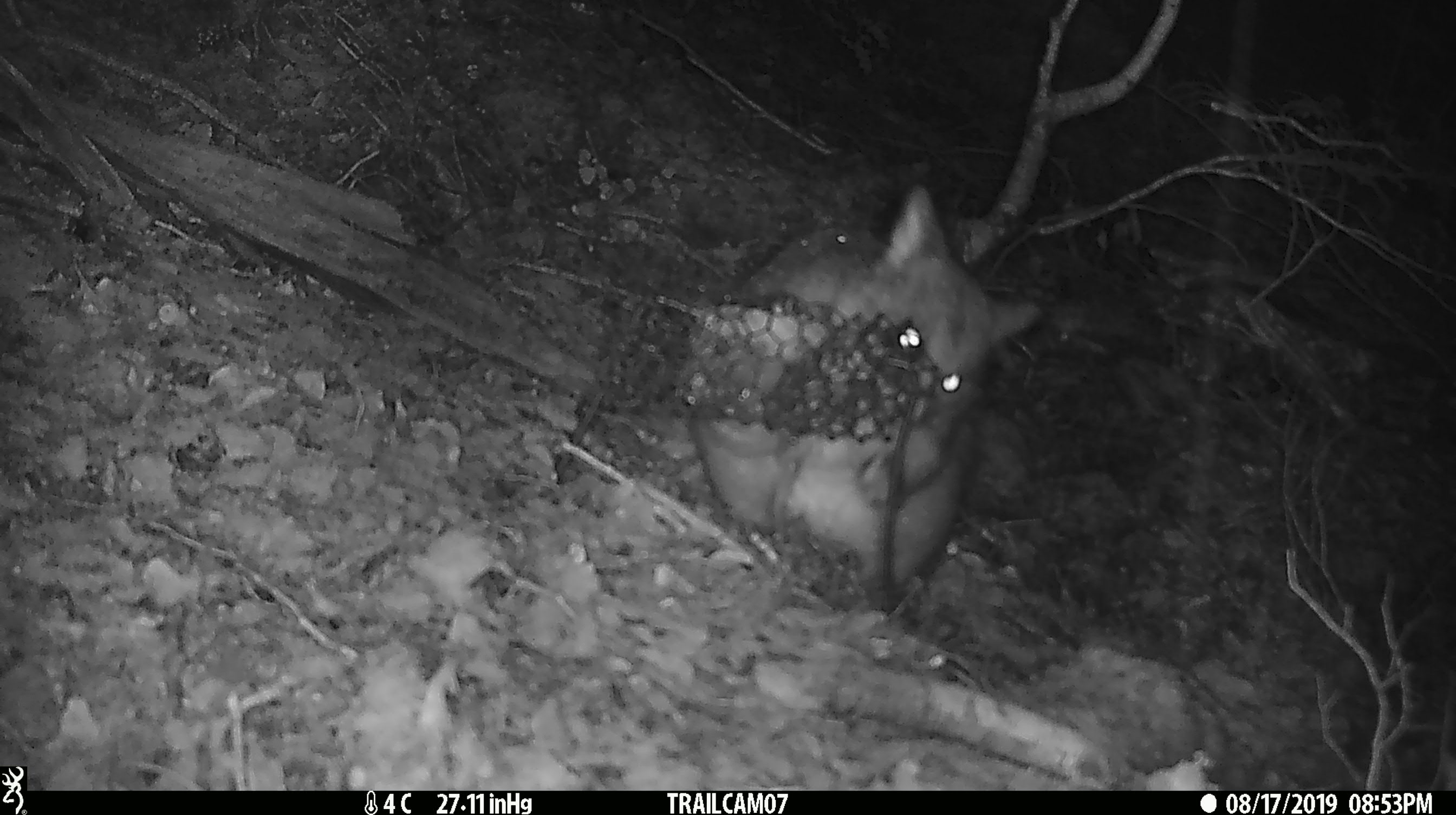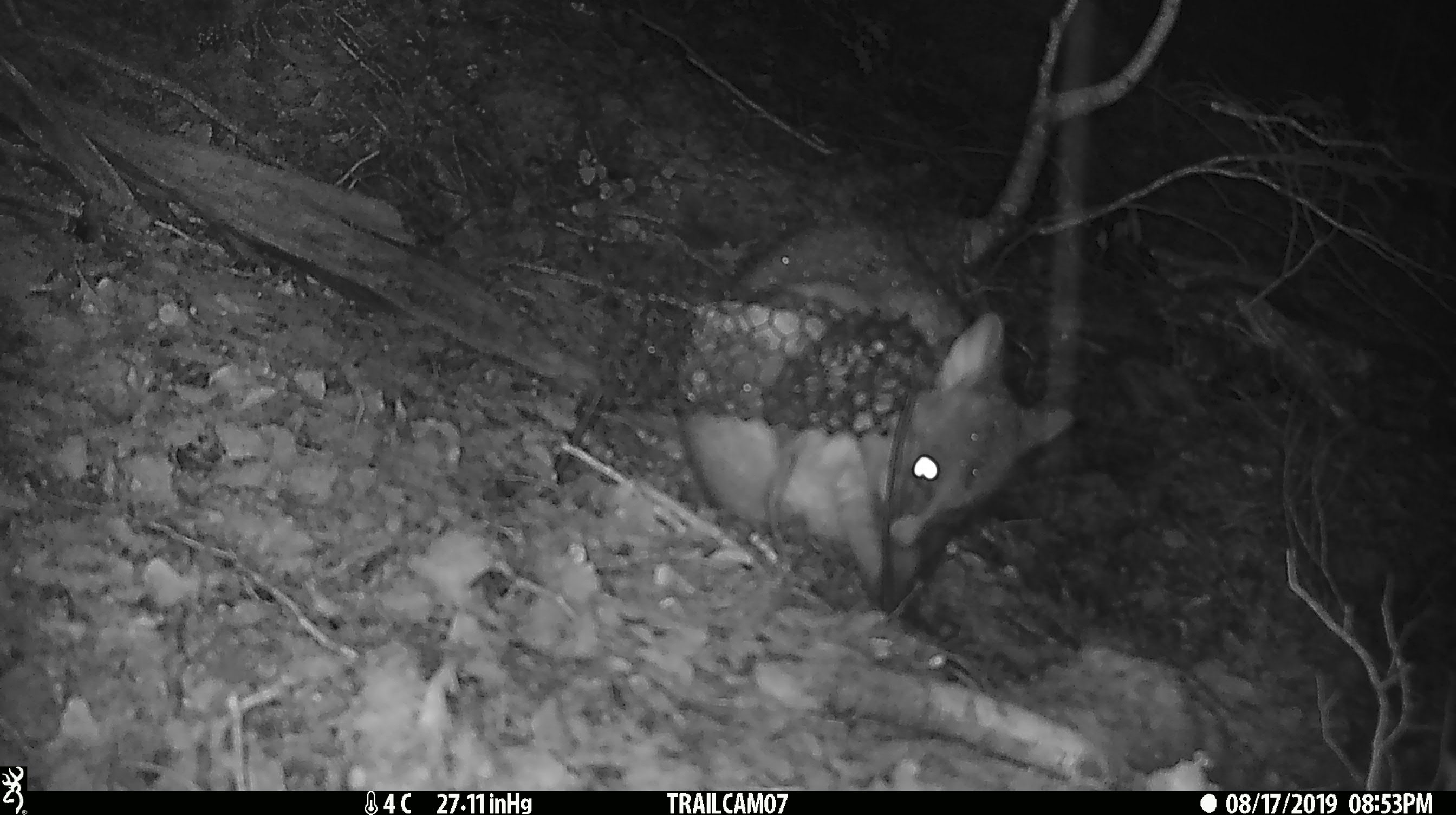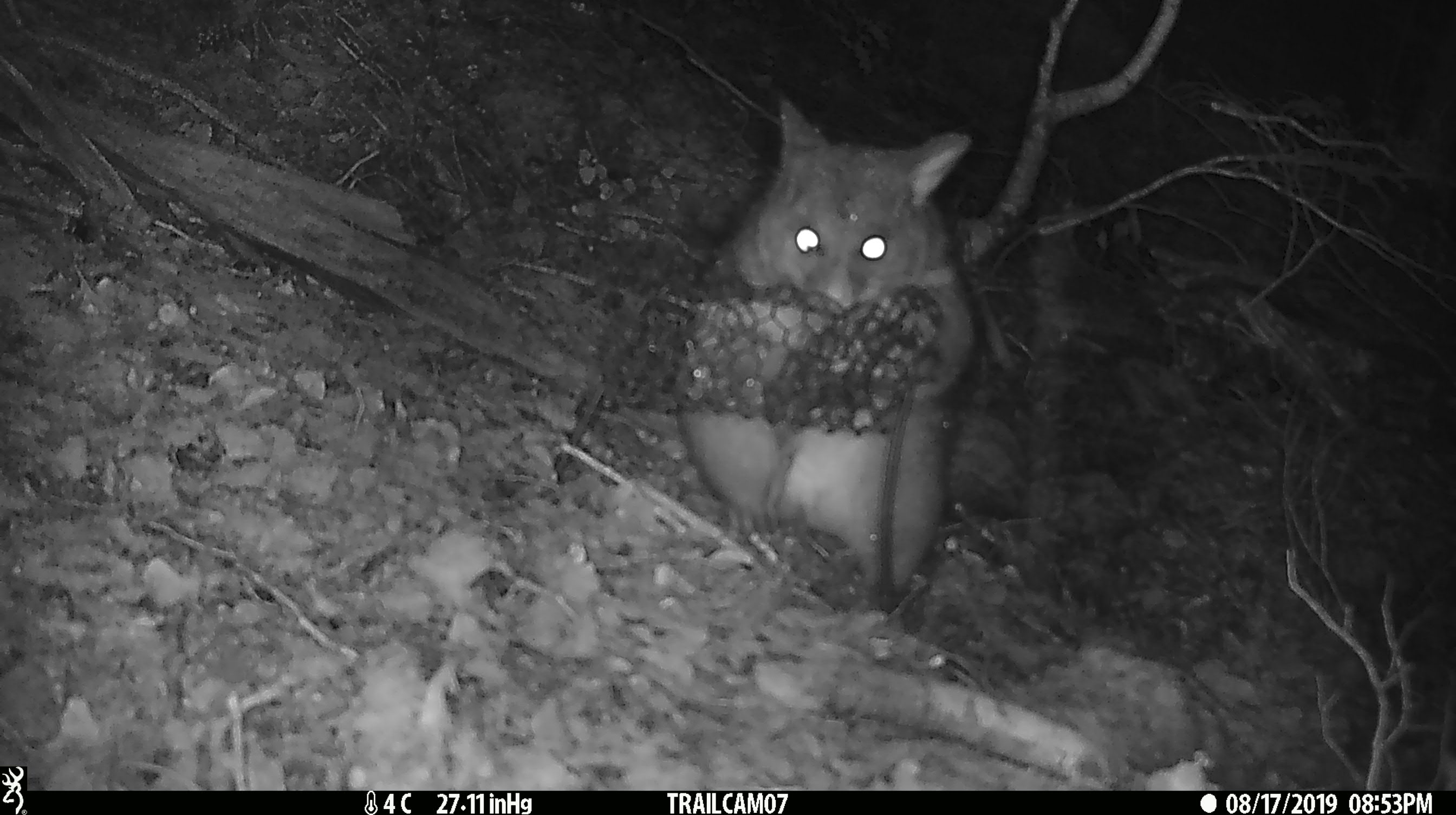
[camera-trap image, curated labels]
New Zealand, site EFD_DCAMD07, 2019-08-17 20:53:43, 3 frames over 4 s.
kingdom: Animalia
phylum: Chordata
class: Mammalia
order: Diprotodontia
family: Phalangeridae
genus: Trichosurus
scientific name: Trichosurus vulpecula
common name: common brushtail possum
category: possum